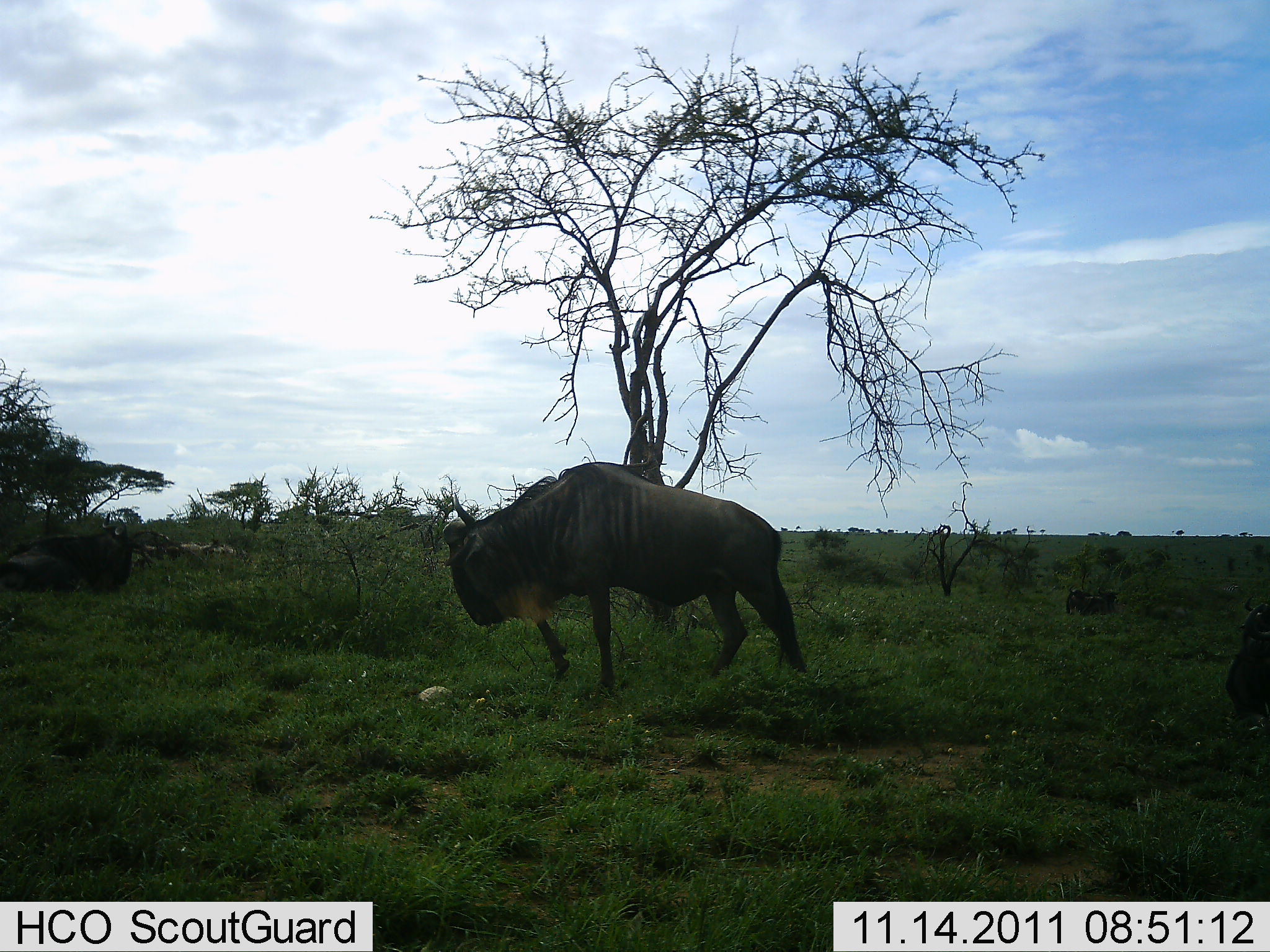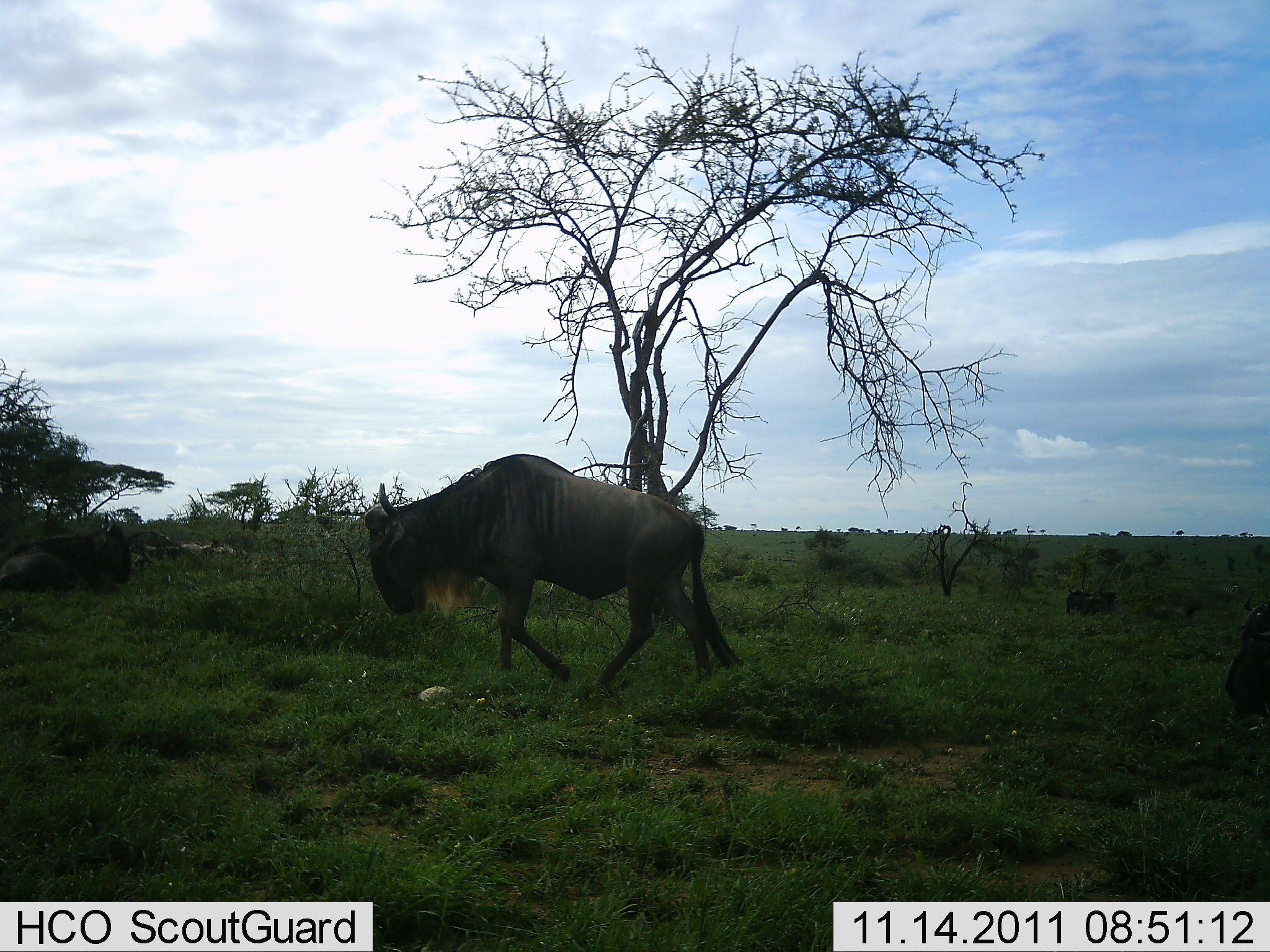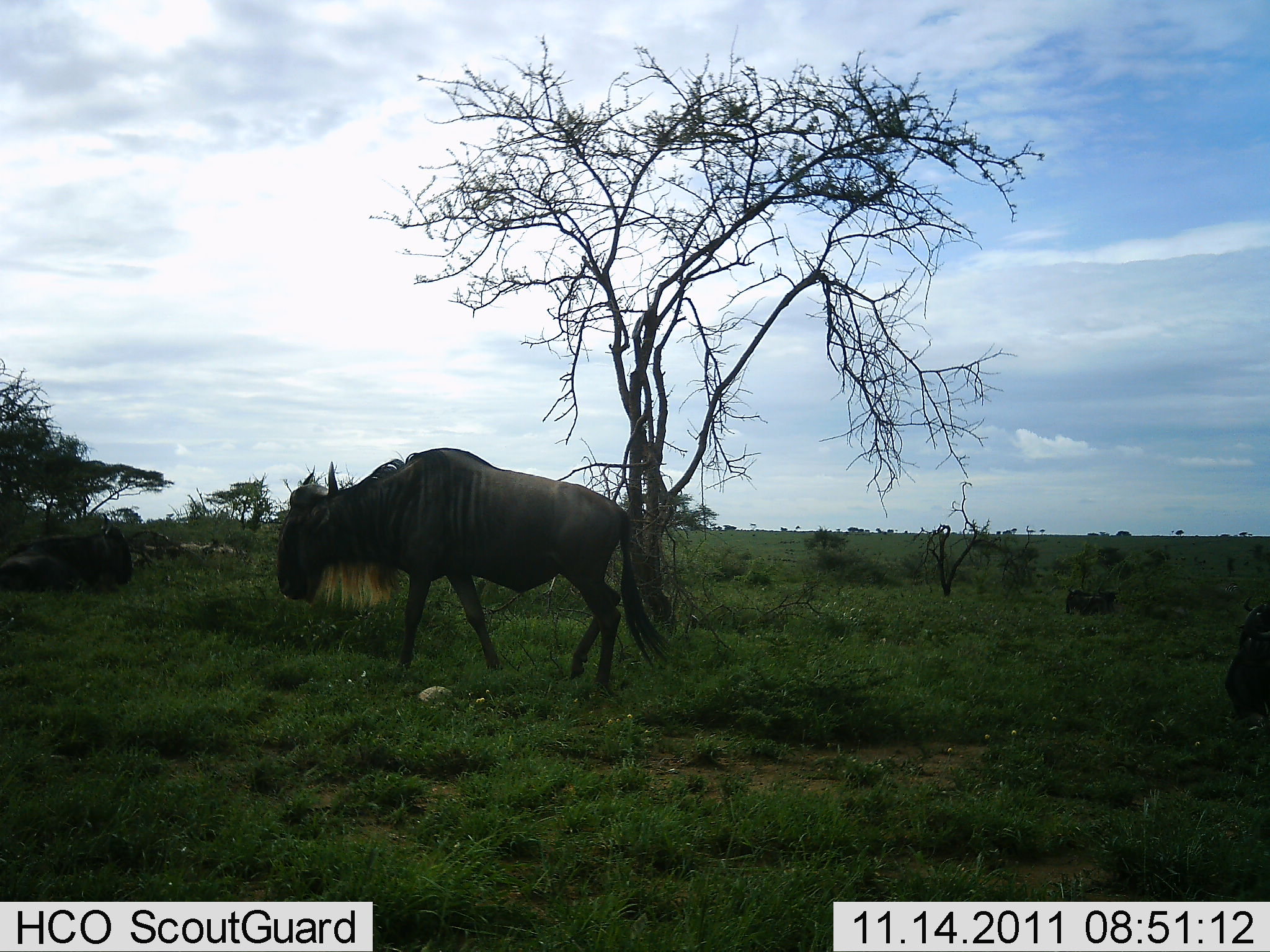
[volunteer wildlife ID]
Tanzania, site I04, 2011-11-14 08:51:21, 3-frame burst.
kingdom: Animalia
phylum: Chordata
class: Mammalia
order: Artiodactyla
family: Bovidae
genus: Connochaetes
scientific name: Connochaetes taurinus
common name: blue wildebeest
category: wildebeest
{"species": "wildebeest (blue wildebeest) (Connochaetes taurinus)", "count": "2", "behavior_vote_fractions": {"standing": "20%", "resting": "20%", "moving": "70%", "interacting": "0%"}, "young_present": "0%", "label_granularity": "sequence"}